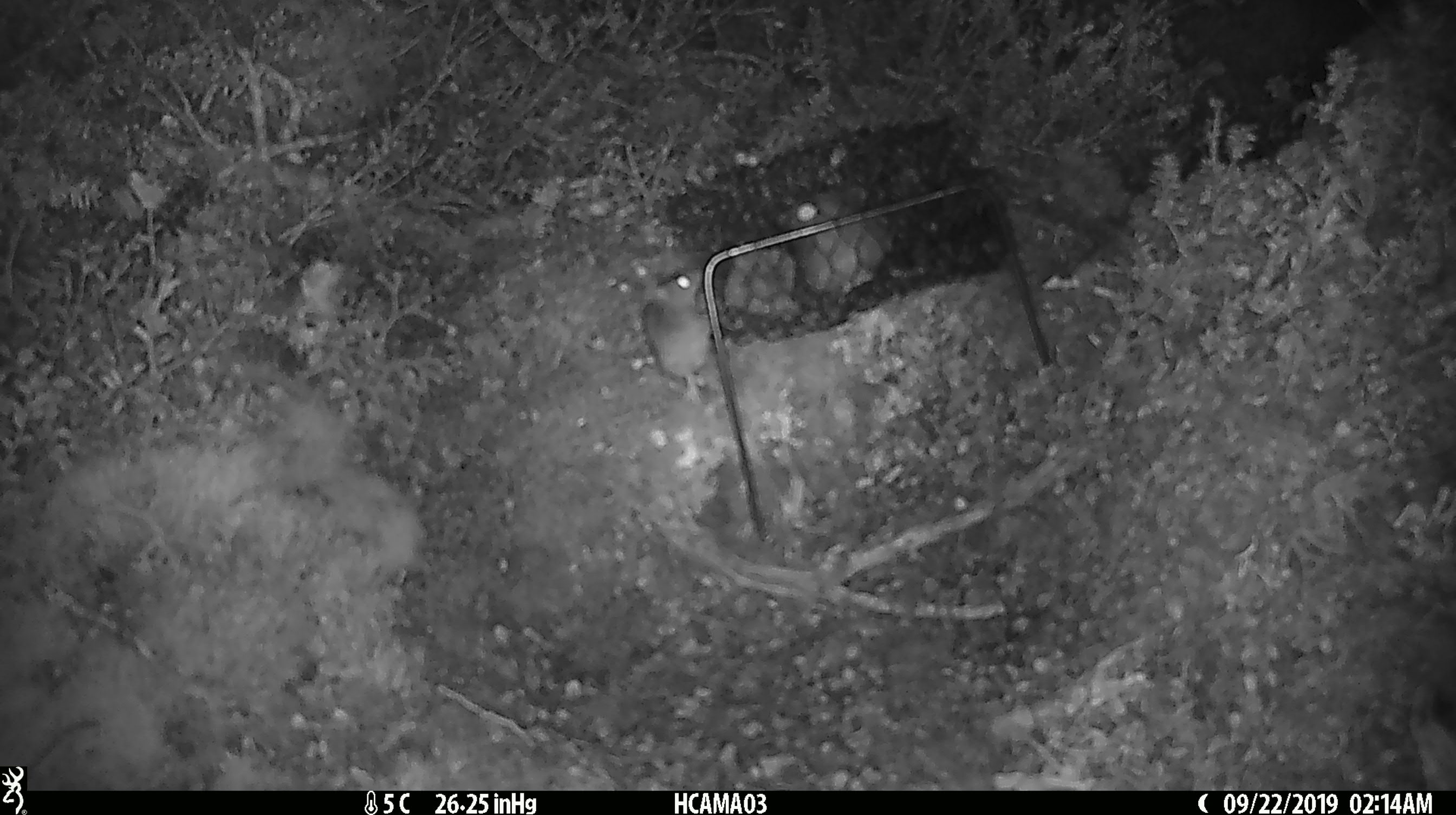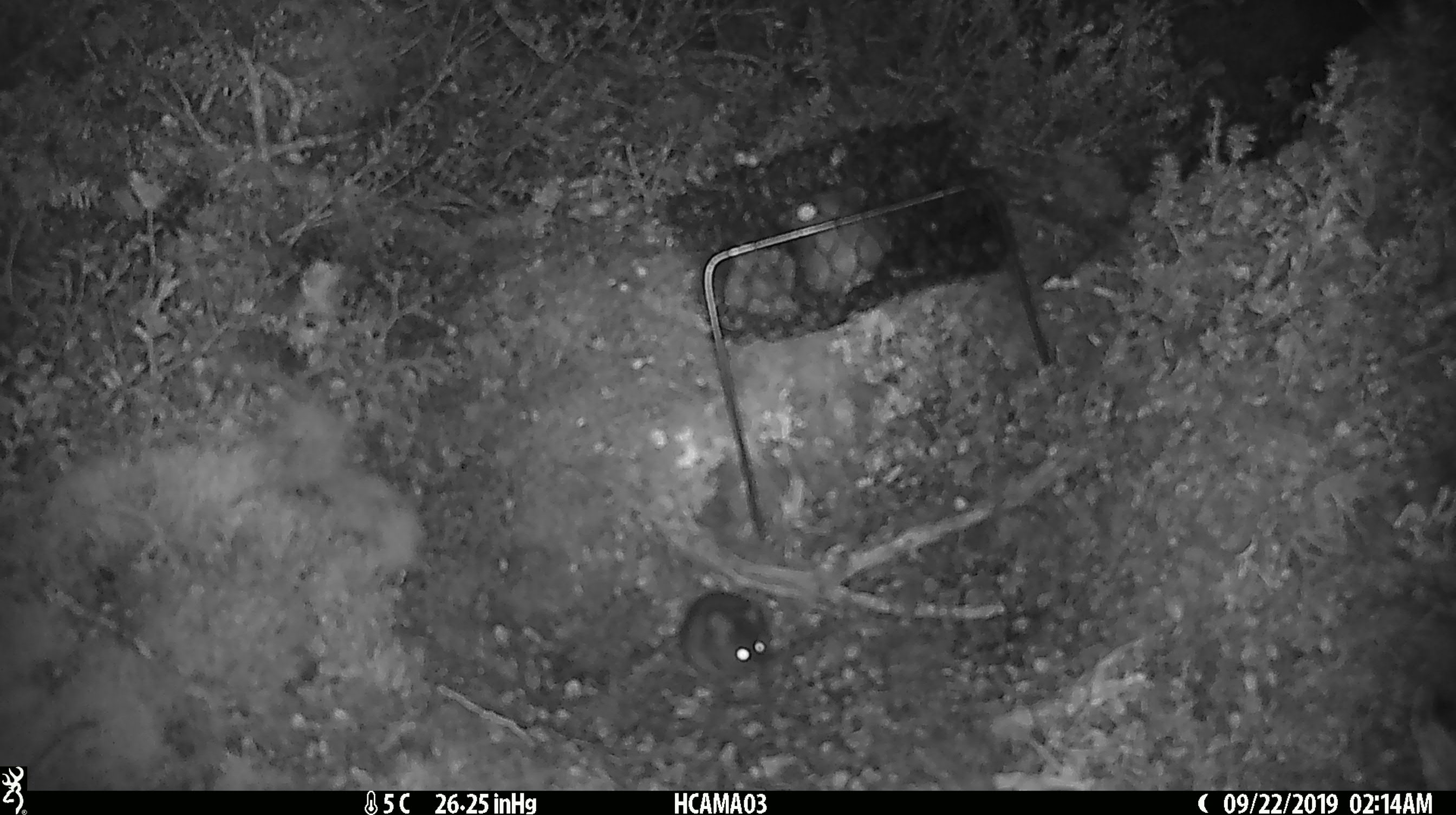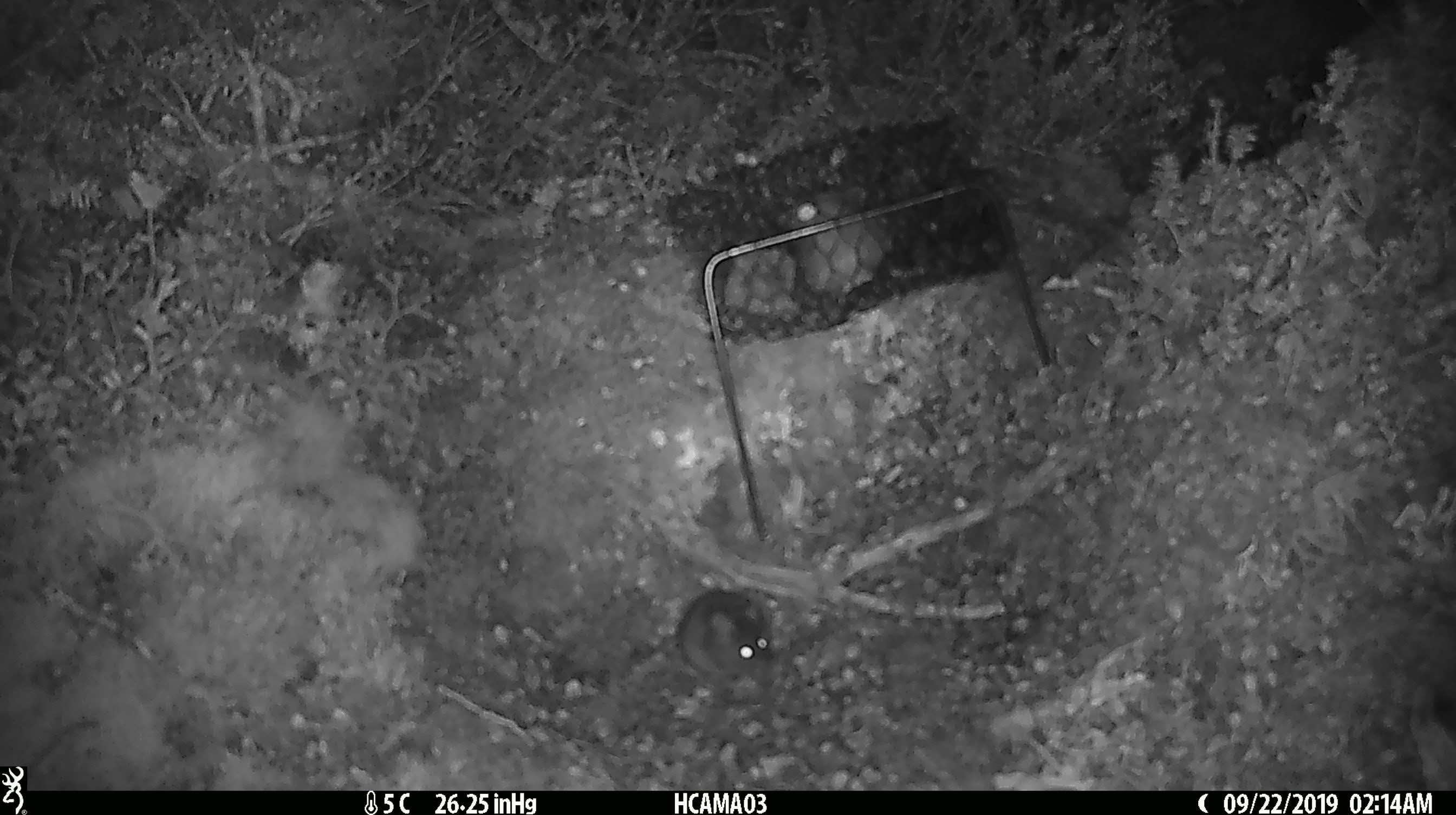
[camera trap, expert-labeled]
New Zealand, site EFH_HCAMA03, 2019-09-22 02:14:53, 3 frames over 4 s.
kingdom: Animalia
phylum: Chordata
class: Mammalia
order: Rodentia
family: Muridae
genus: Mus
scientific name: Mus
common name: mouse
Mouse (Mus).